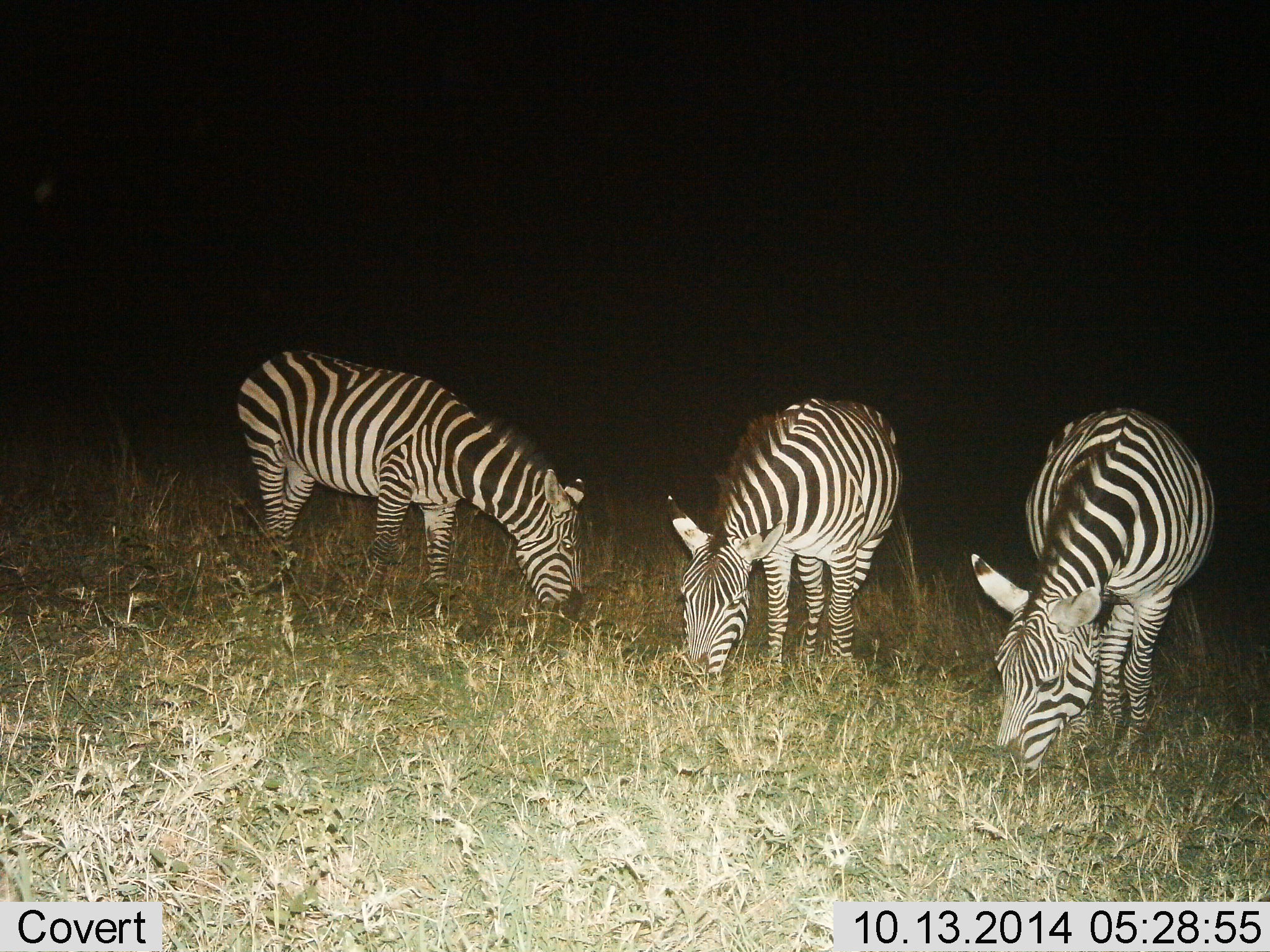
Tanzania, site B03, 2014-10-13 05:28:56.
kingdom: Animalia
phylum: Chordata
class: Mammalia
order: Perissodactyla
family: Equidae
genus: Equus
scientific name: Equus quagga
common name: plains zebra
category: zebra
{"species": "zebra (plains zebra) (Equus quagga)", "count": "3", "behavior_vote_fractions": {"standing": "20%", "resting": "0%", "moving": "0%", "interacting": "0%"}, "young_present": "0%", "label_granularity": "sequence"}